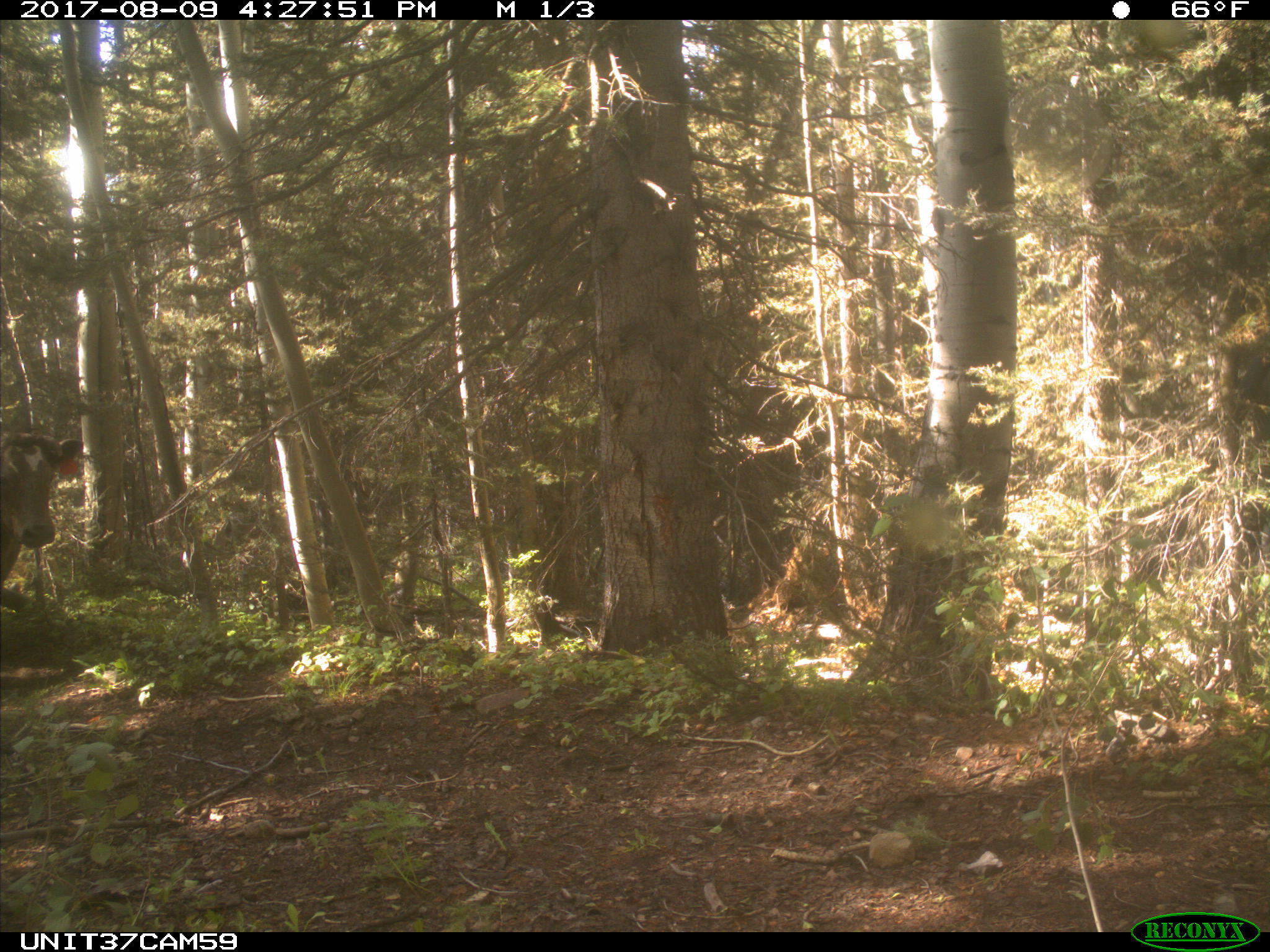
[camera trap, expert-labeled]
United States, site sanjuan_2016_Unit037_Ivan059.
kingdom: Animalia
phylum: Chordata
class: Mammalia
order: Artiodactyla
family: Bovidae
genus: Bos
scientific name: Bos taurus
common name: domestic cow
Bos taurus (domestic cow).